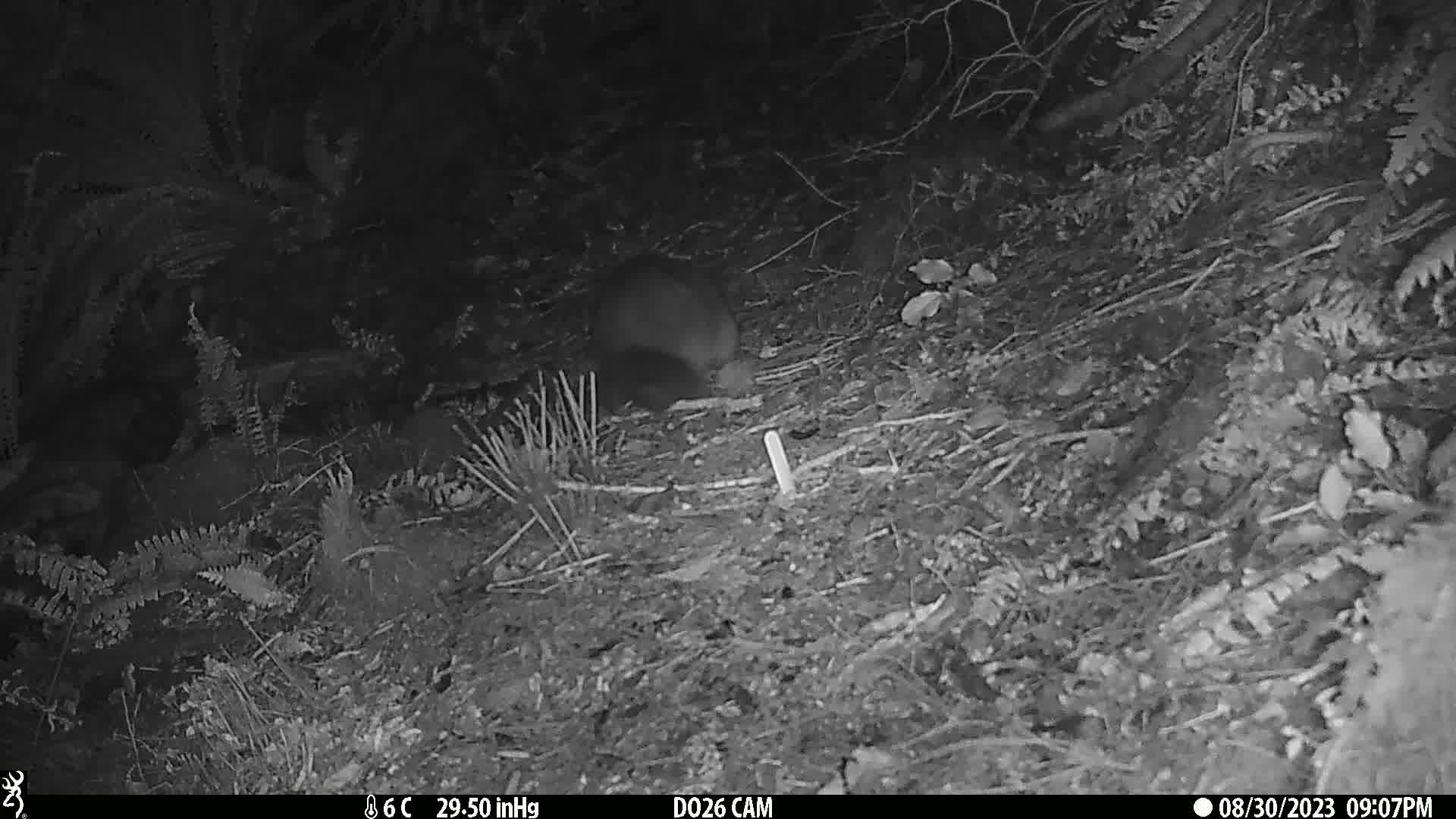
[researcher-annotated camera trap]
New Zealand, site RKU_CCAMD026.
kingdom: Animalia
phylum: Chordata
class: Mammalia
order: Diprotodontia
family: Phalangeridae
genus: Trichosurus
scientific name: Trichosurus vulpecula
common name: common brushtail possum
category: possum